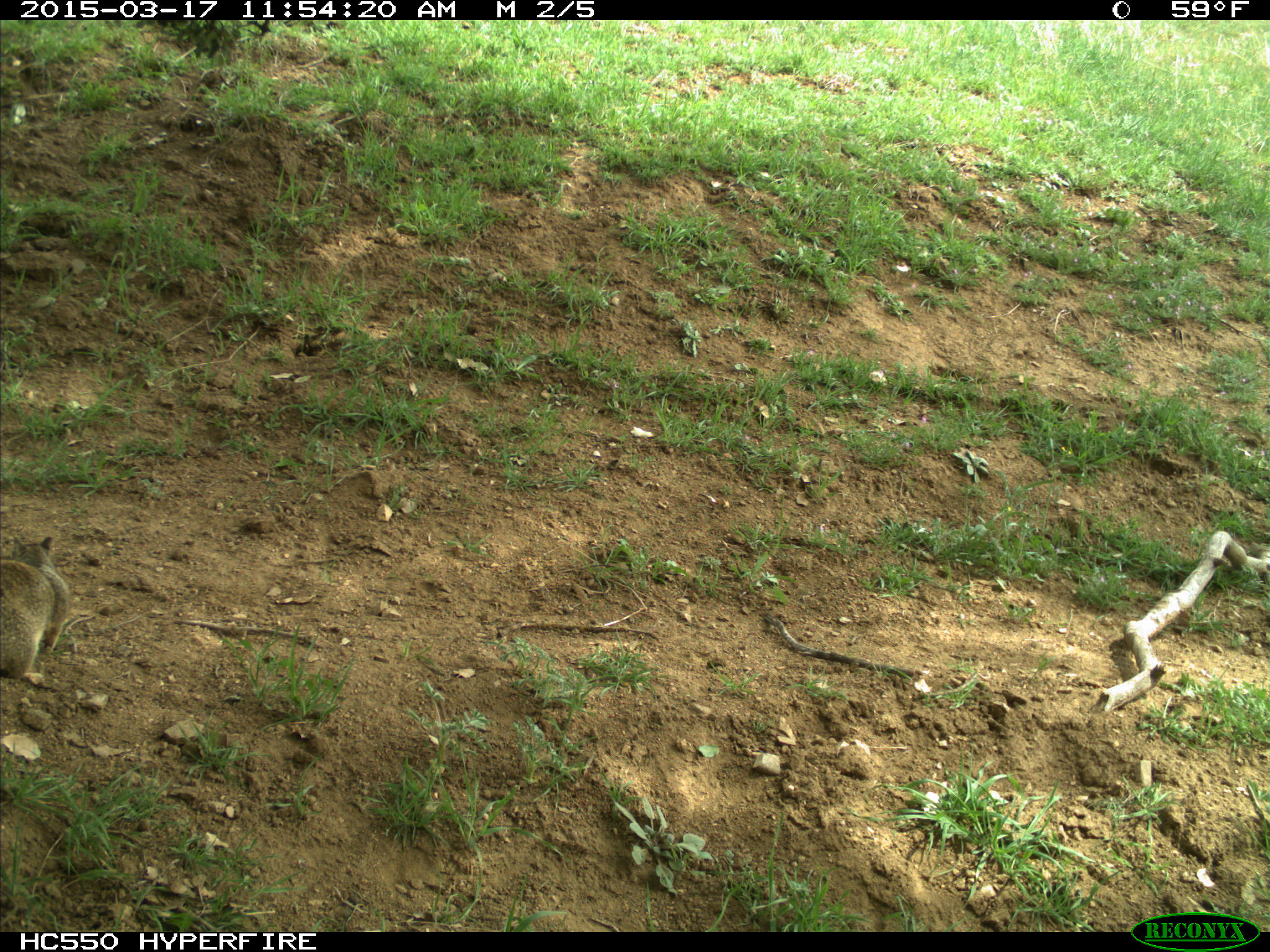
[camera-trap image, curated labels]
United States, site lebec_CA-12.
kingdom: Animalia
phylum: Chordata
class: Mammalia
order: Rodentia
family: Sciuridae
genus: Otospermophilus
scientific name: Otospermophilus beecheyi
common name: california ground squirrel